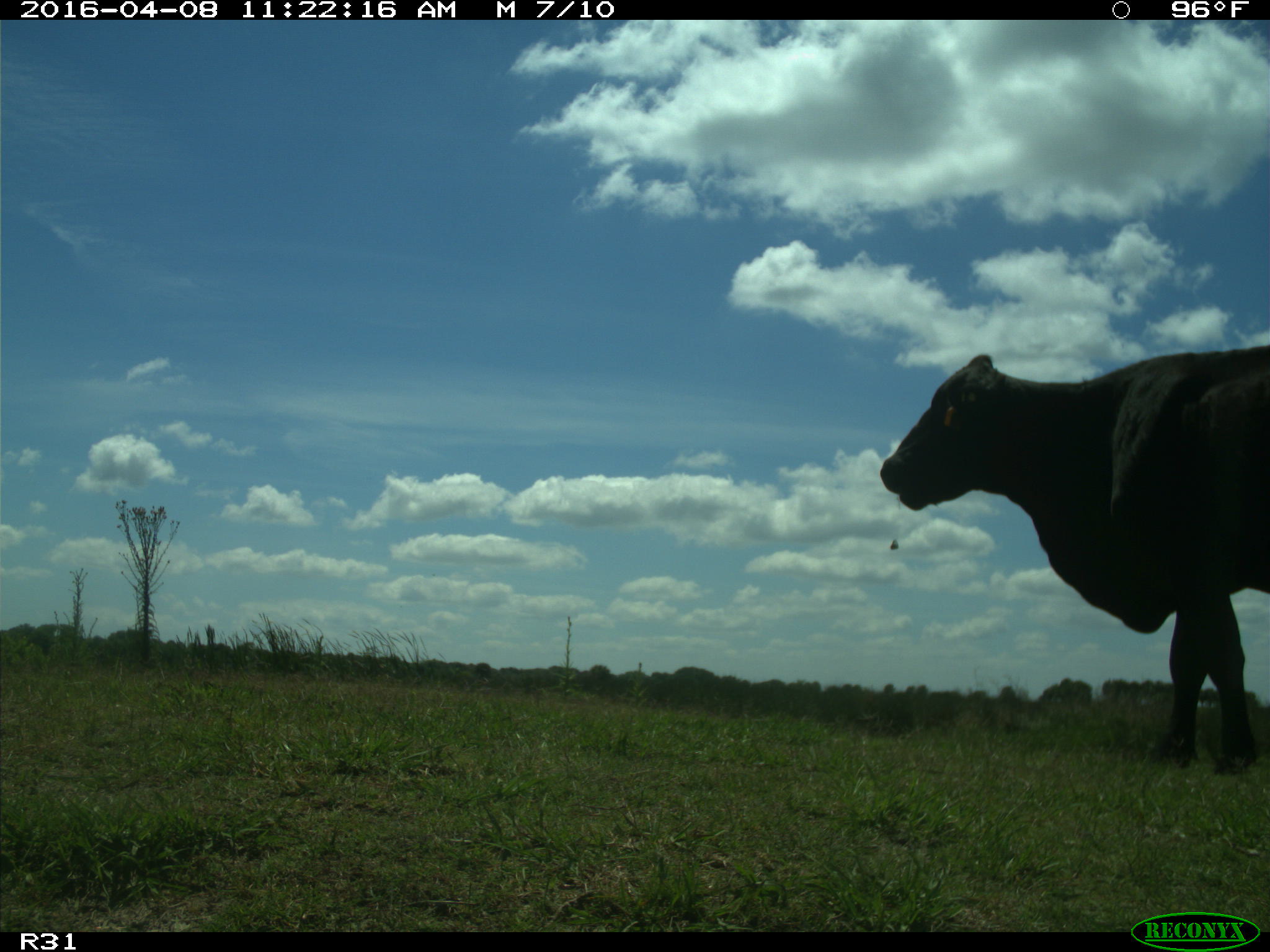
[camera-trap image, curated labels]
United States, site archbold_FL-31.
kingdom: Animalia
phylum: Chordata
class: Mammalia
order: Artiodactyla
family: Bovidae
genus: Bos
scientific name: Bos taurus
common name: domestic cow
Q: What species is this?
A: Bos taurus (domestic cow).